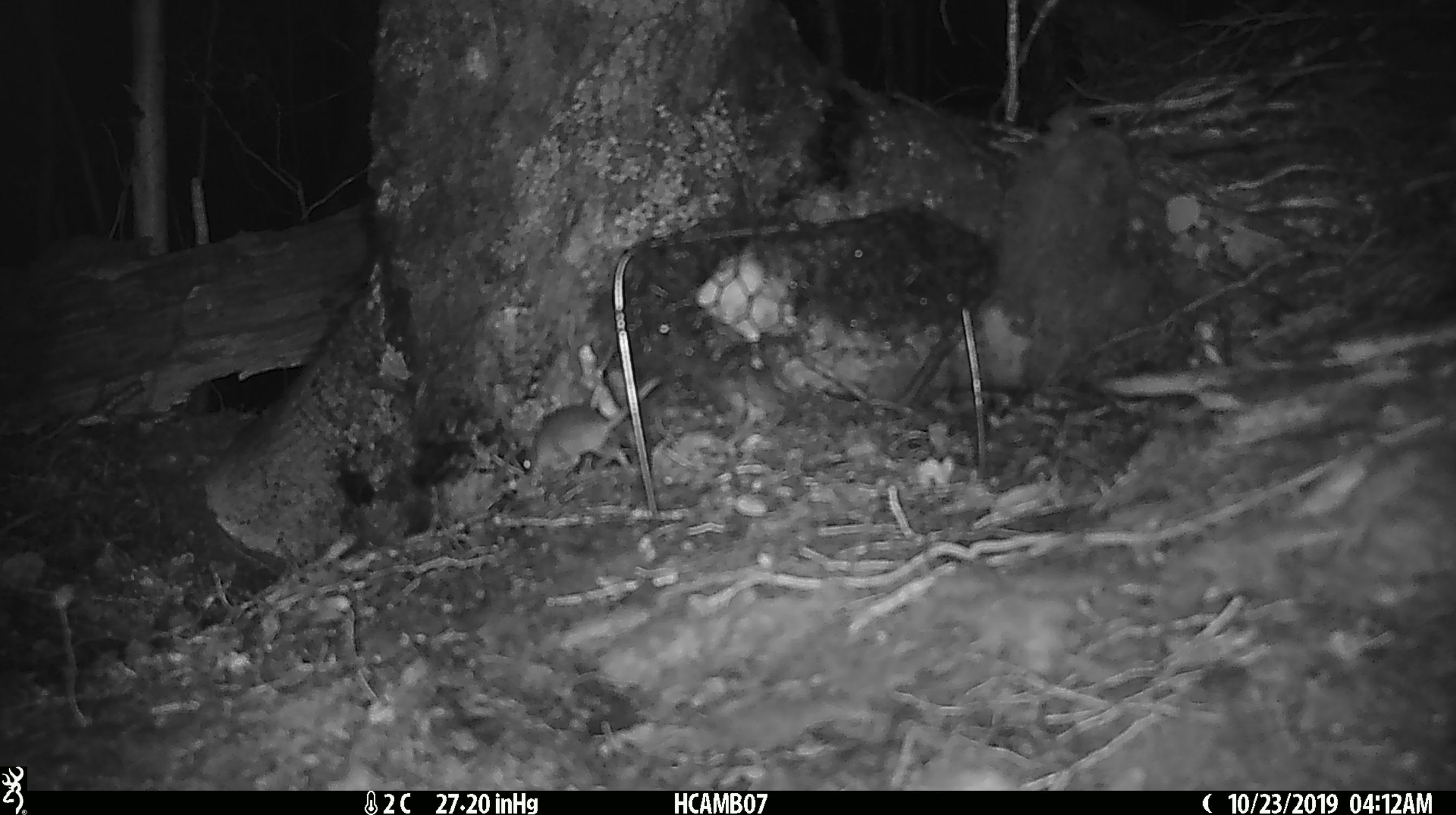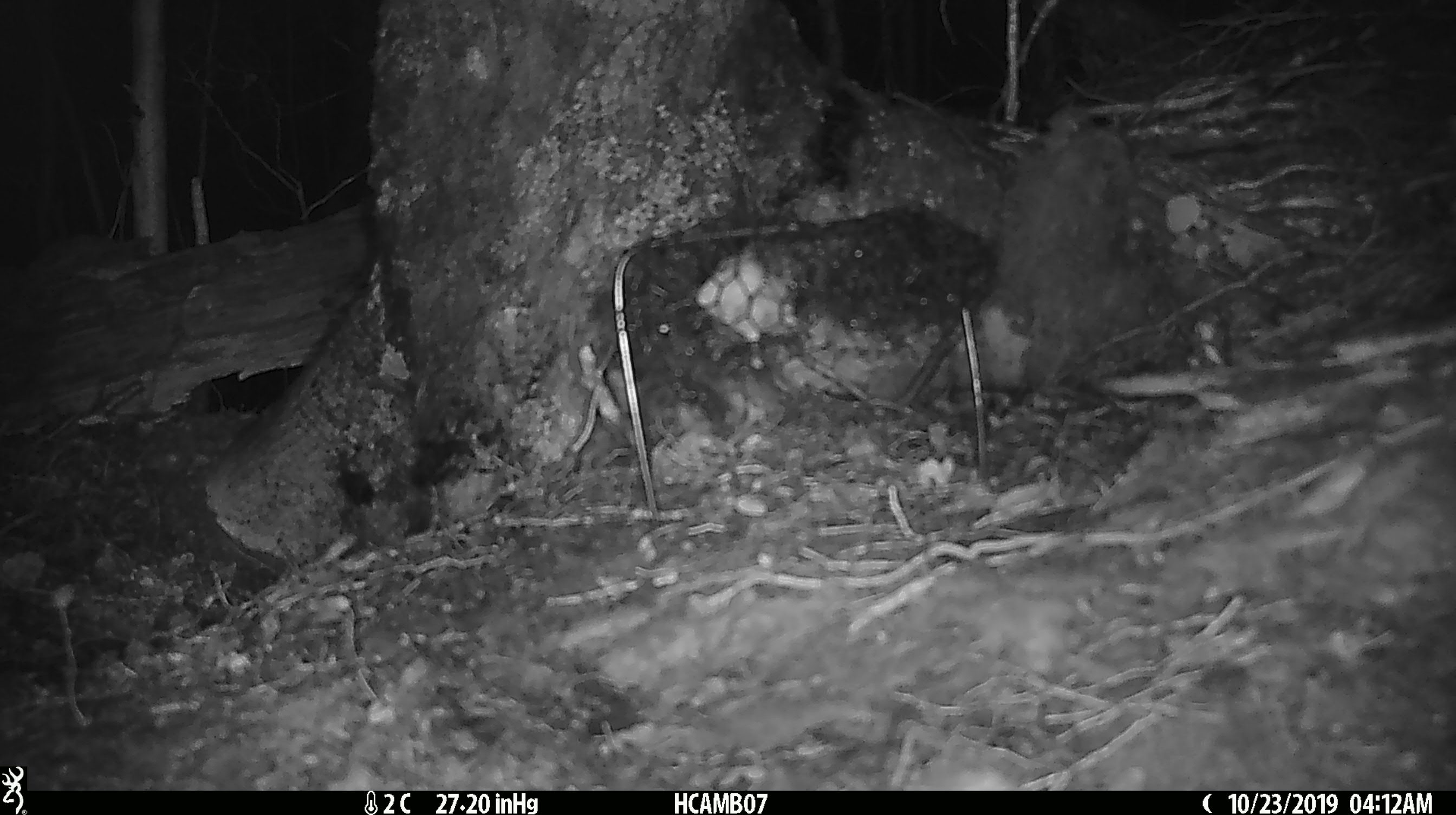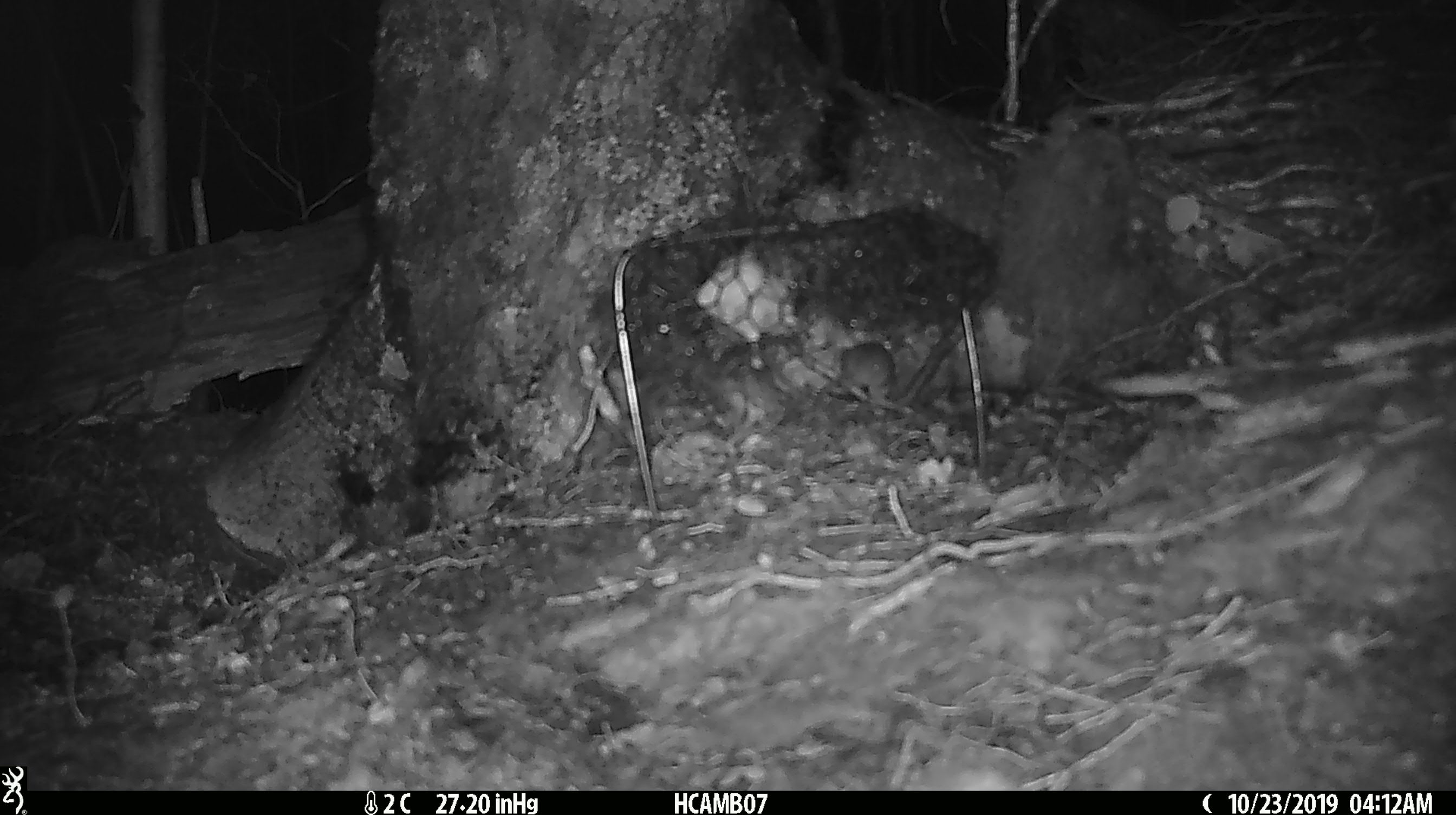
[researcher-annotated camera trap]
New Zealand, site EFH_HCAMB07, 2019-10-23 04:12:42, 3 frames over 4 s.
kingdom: Animalia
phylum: Chordata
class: Mammalia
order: Rodentia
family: Muridae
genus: Mus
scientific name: Mus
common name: mouse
Mouse (Mus).